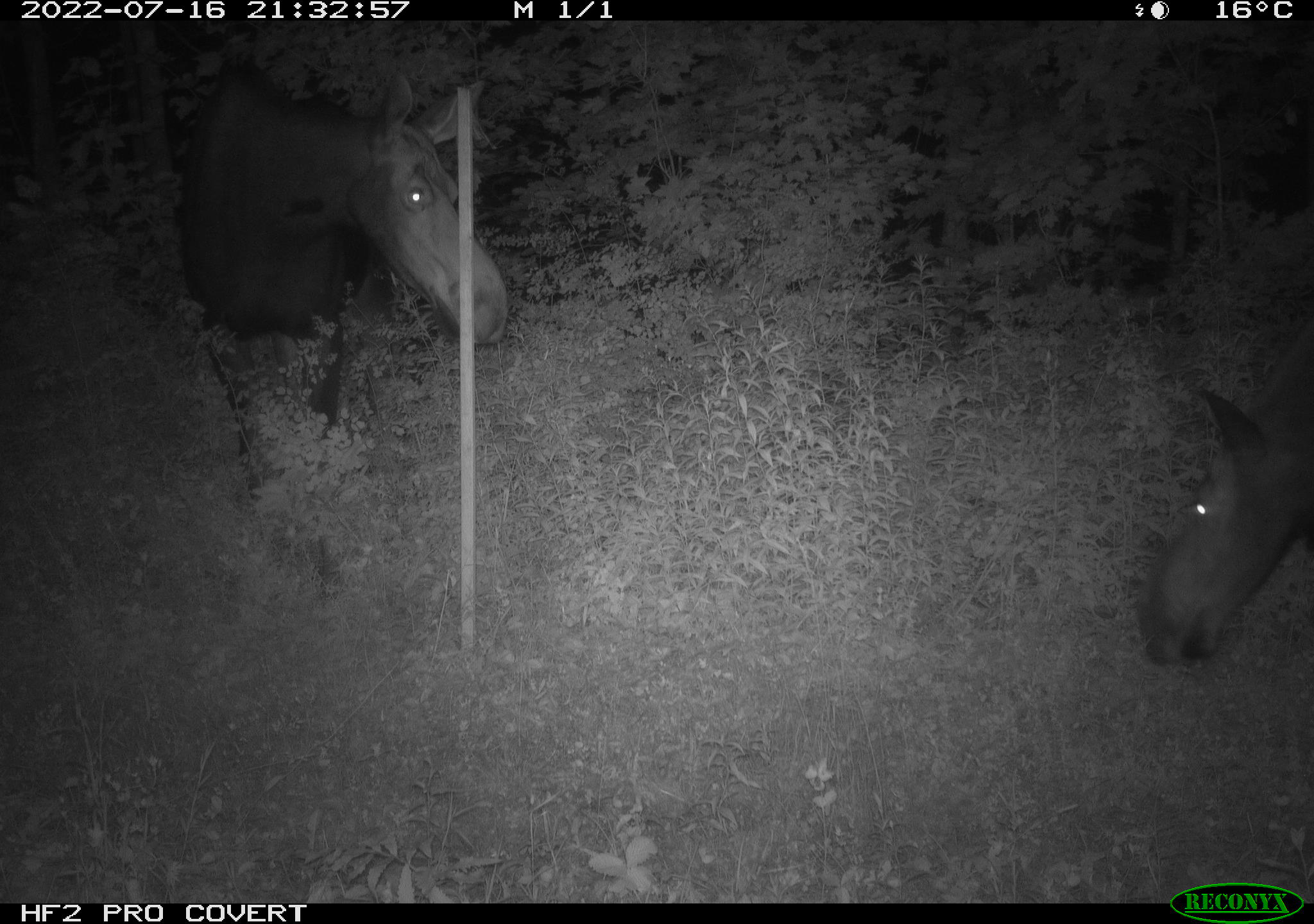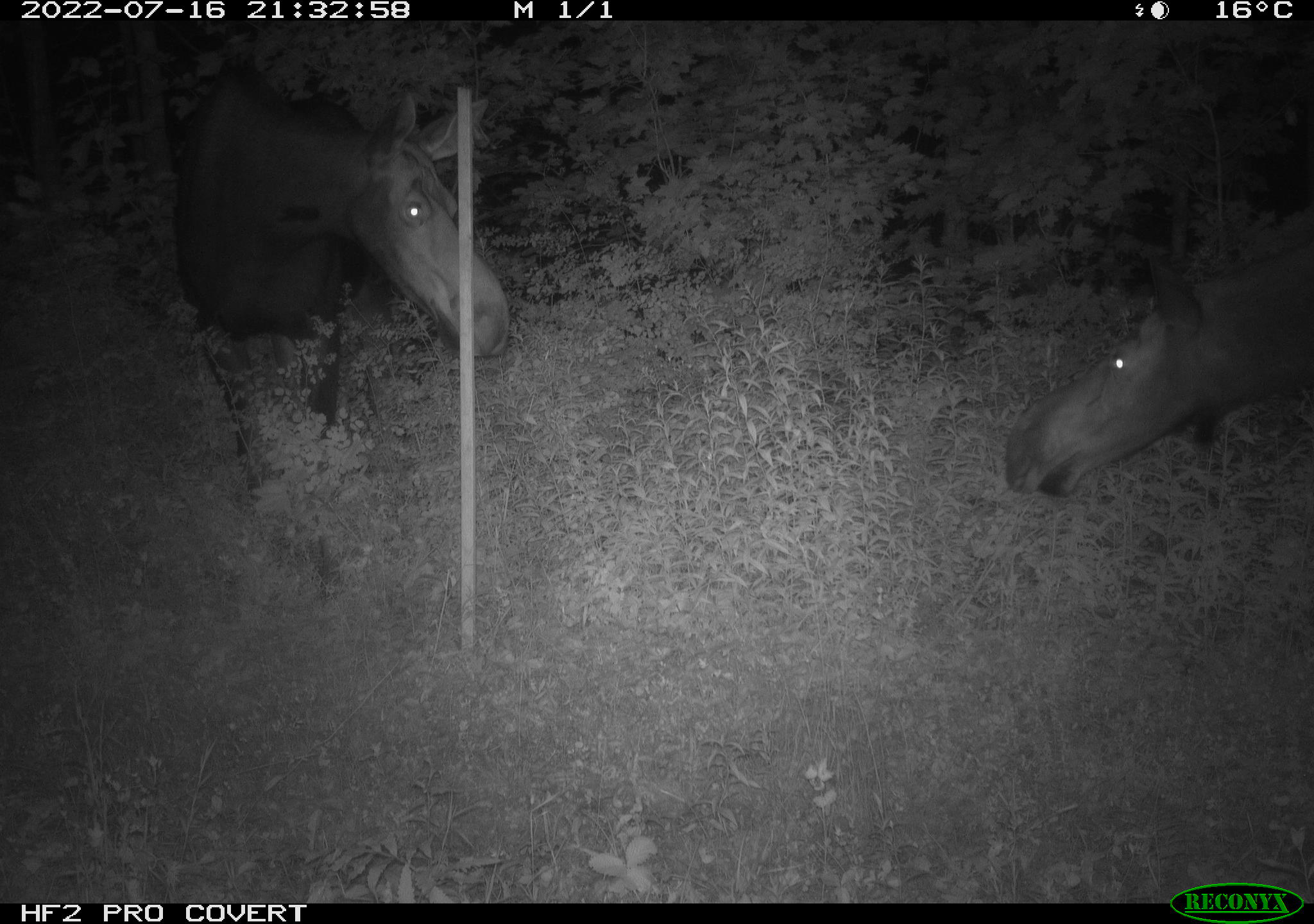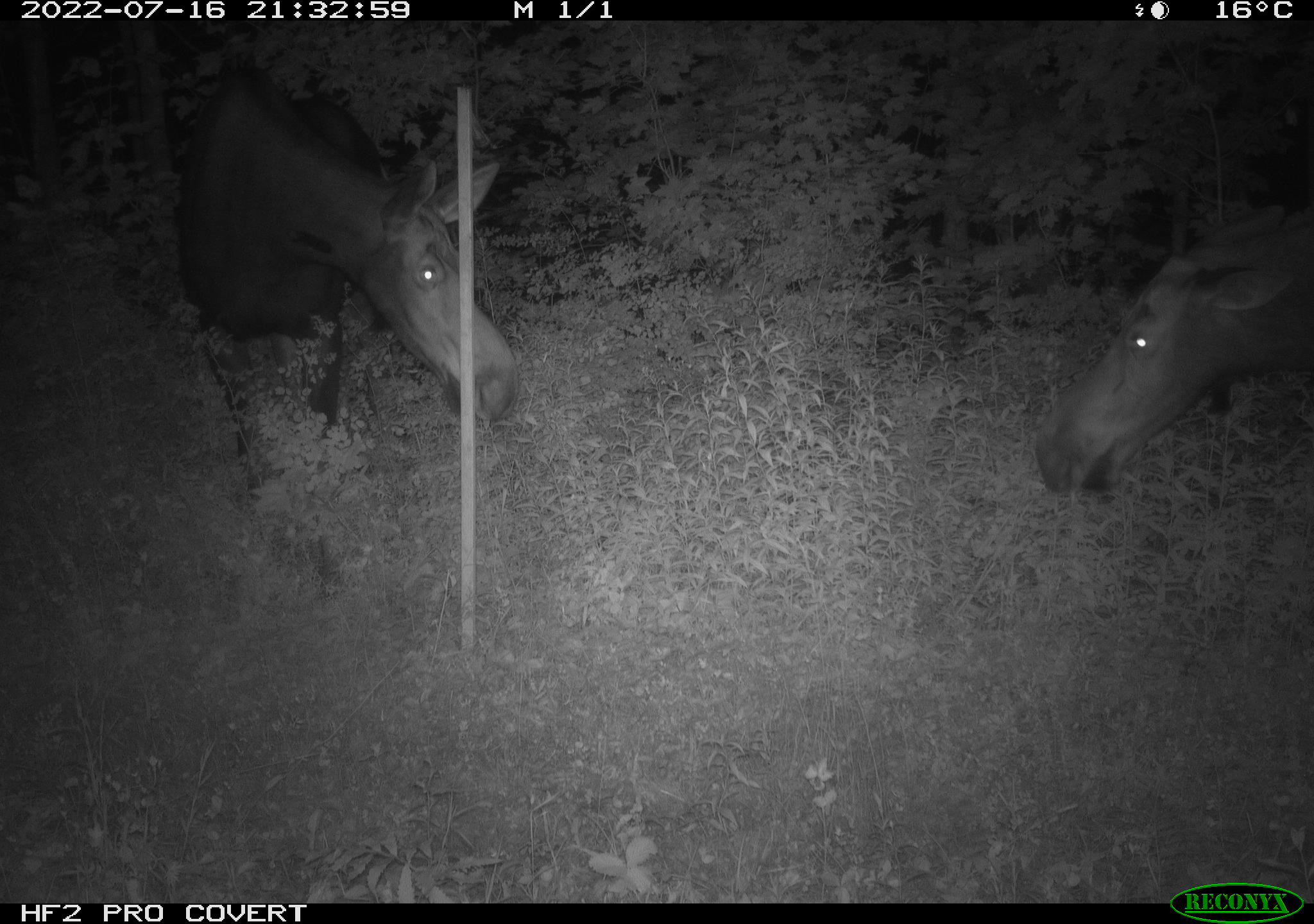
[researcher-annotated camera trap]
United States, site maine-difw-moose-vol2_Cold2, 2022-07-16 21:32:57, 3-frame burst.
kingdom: Animalia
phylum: Chordata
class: Mammalia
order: Artiodactyla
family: Cervidae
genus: Alces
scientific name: Alces alces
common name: moose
Moose (Alces alces).